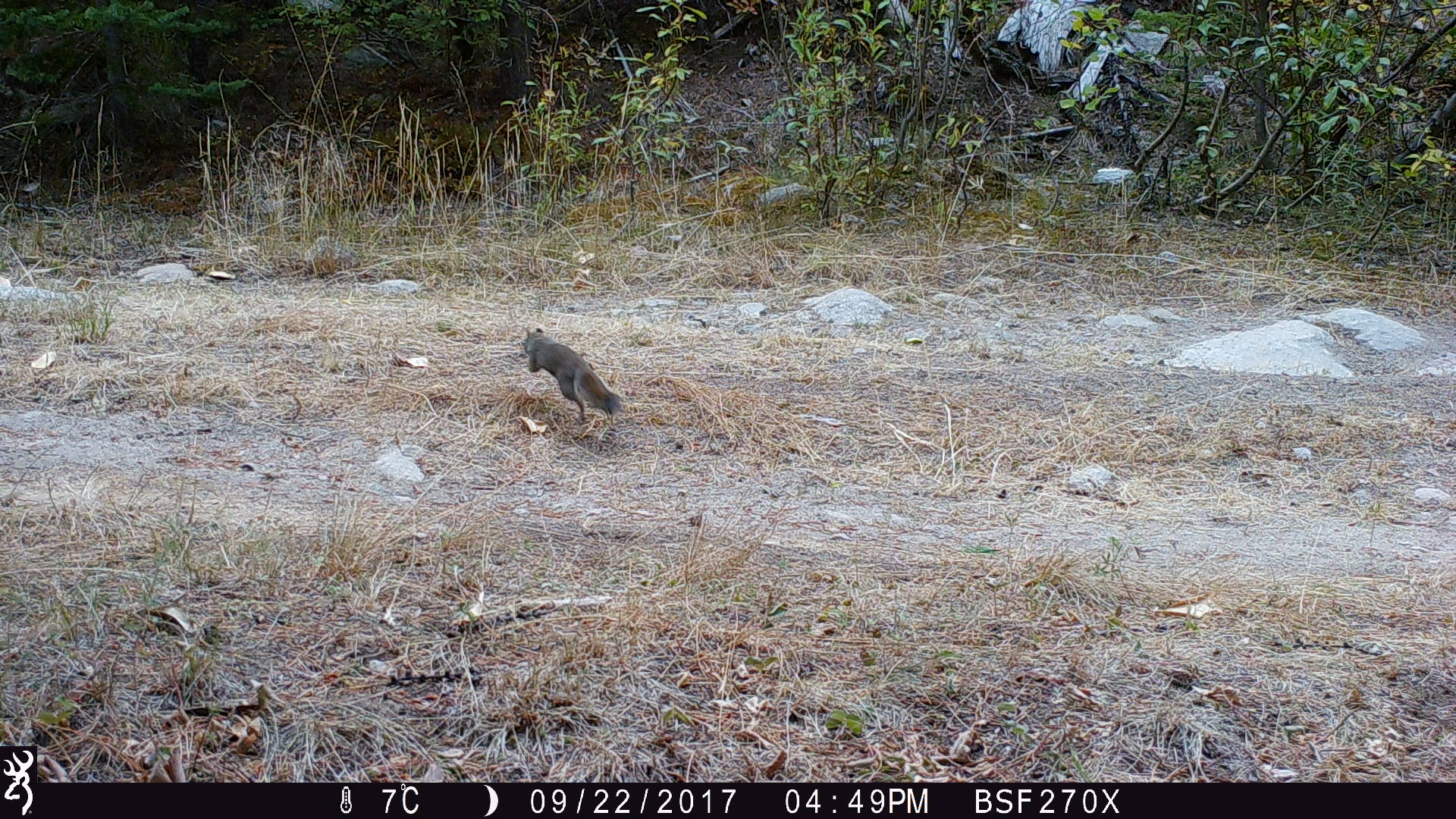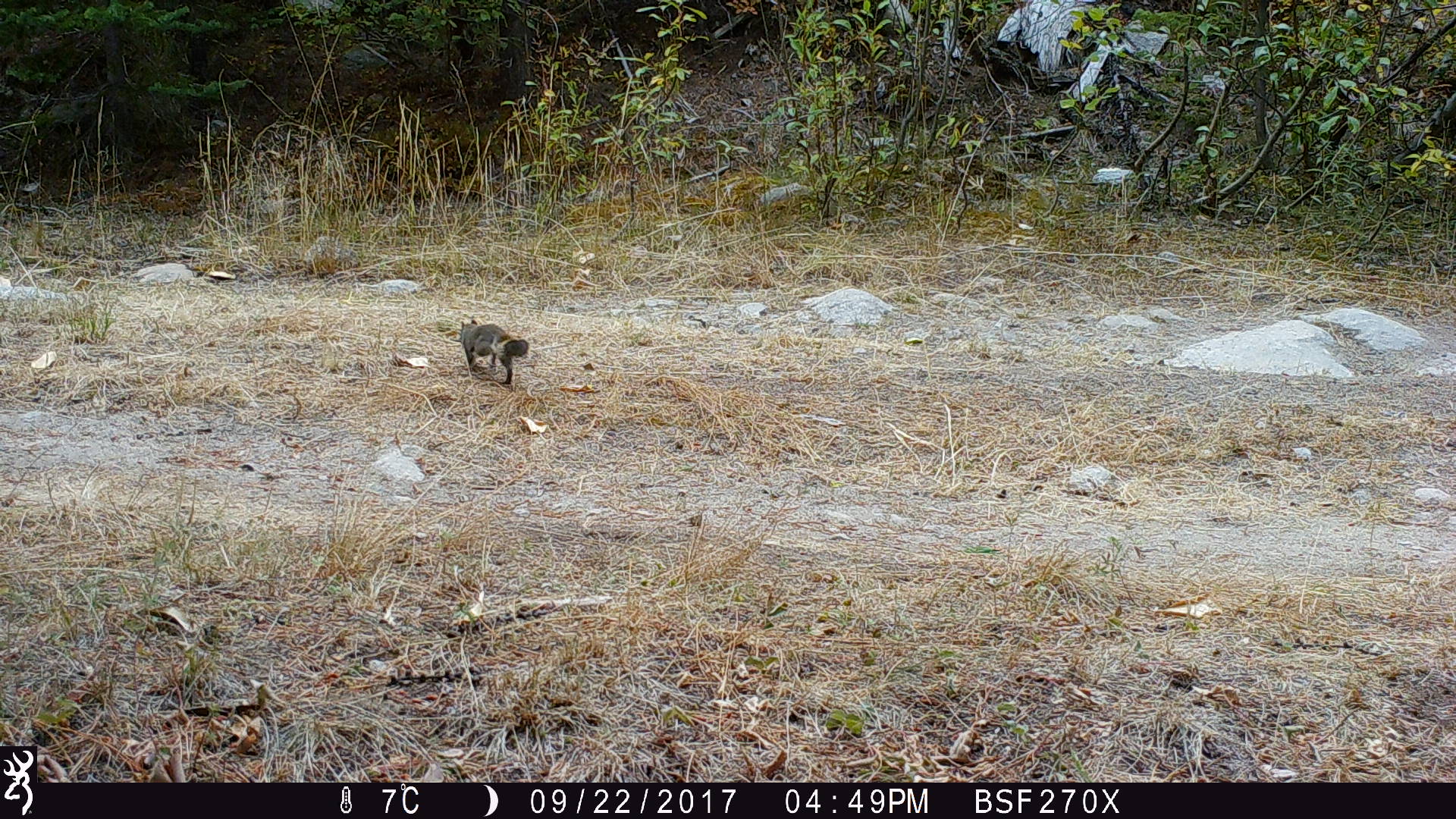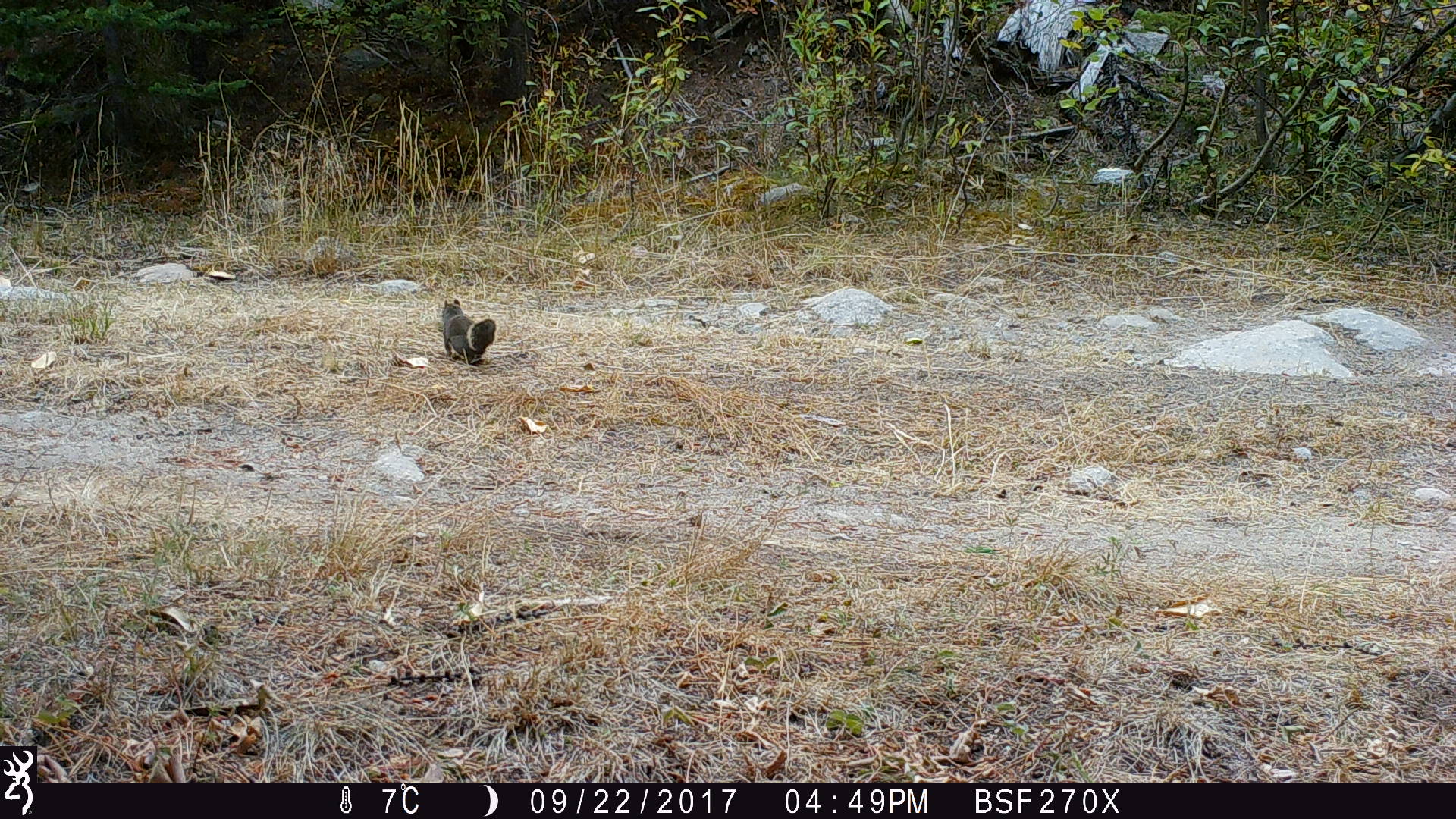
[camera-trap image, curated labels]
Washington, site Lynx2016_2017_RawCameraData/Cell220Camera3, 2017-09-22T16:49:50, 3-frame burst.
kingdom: Animalia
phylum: Chordata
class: Mammalia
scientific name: Mammalia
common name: small mammal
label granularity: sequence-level